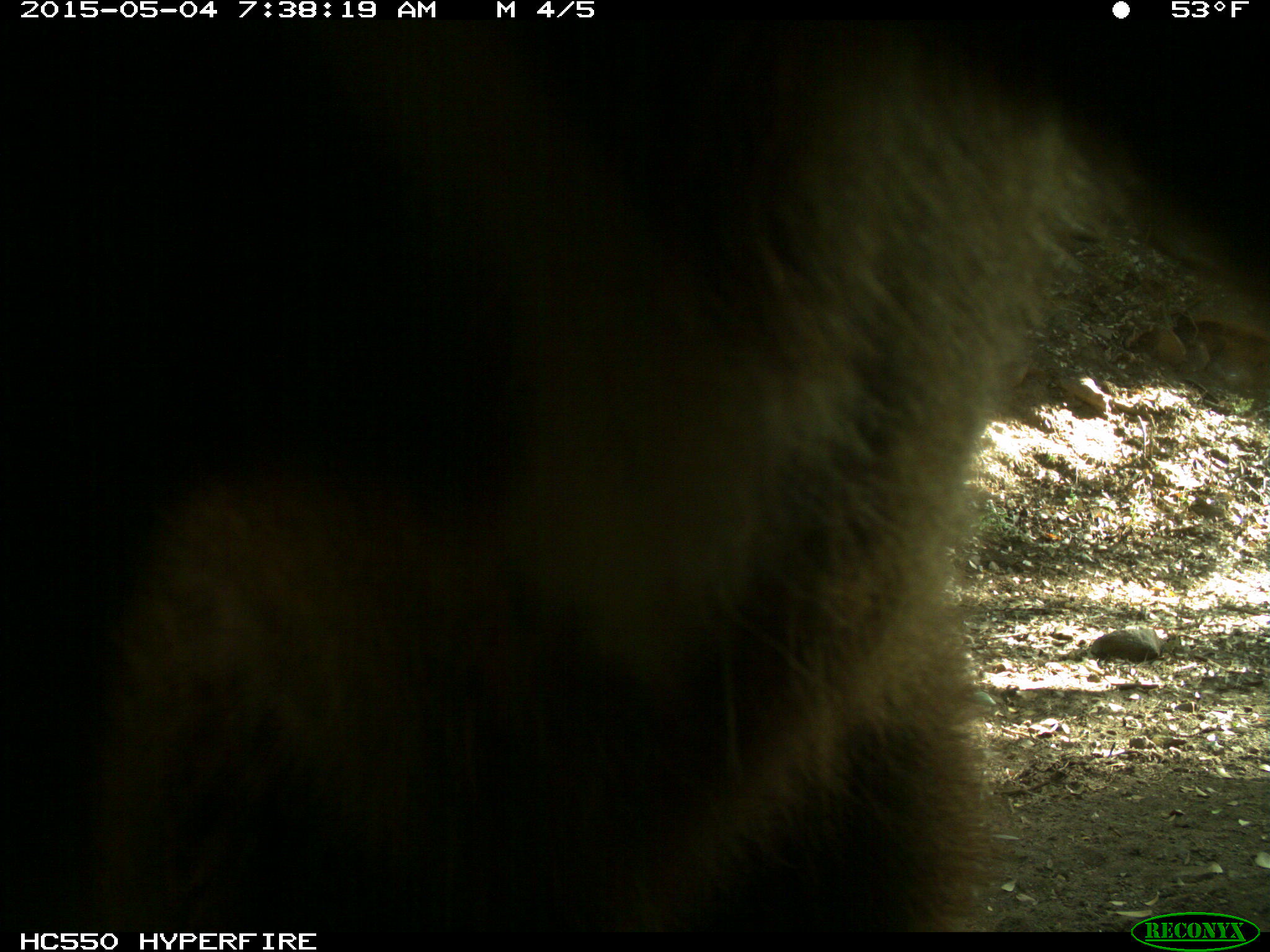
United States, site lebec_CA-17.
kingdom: Animalia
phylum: Chordata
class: Mammalia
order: Carnivora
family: Ursidae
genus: Ursus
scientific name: Ursus americanus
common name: american black bear